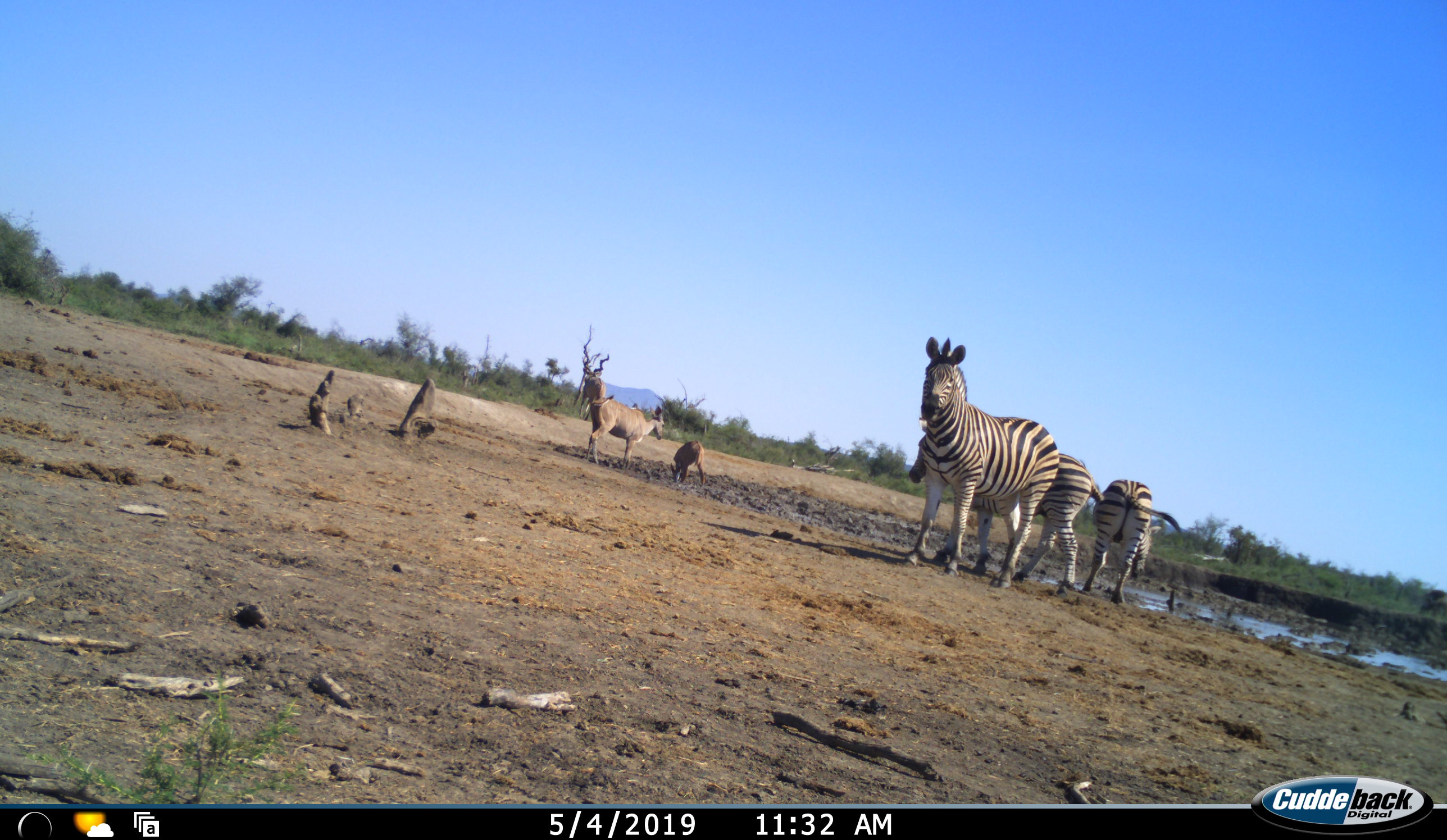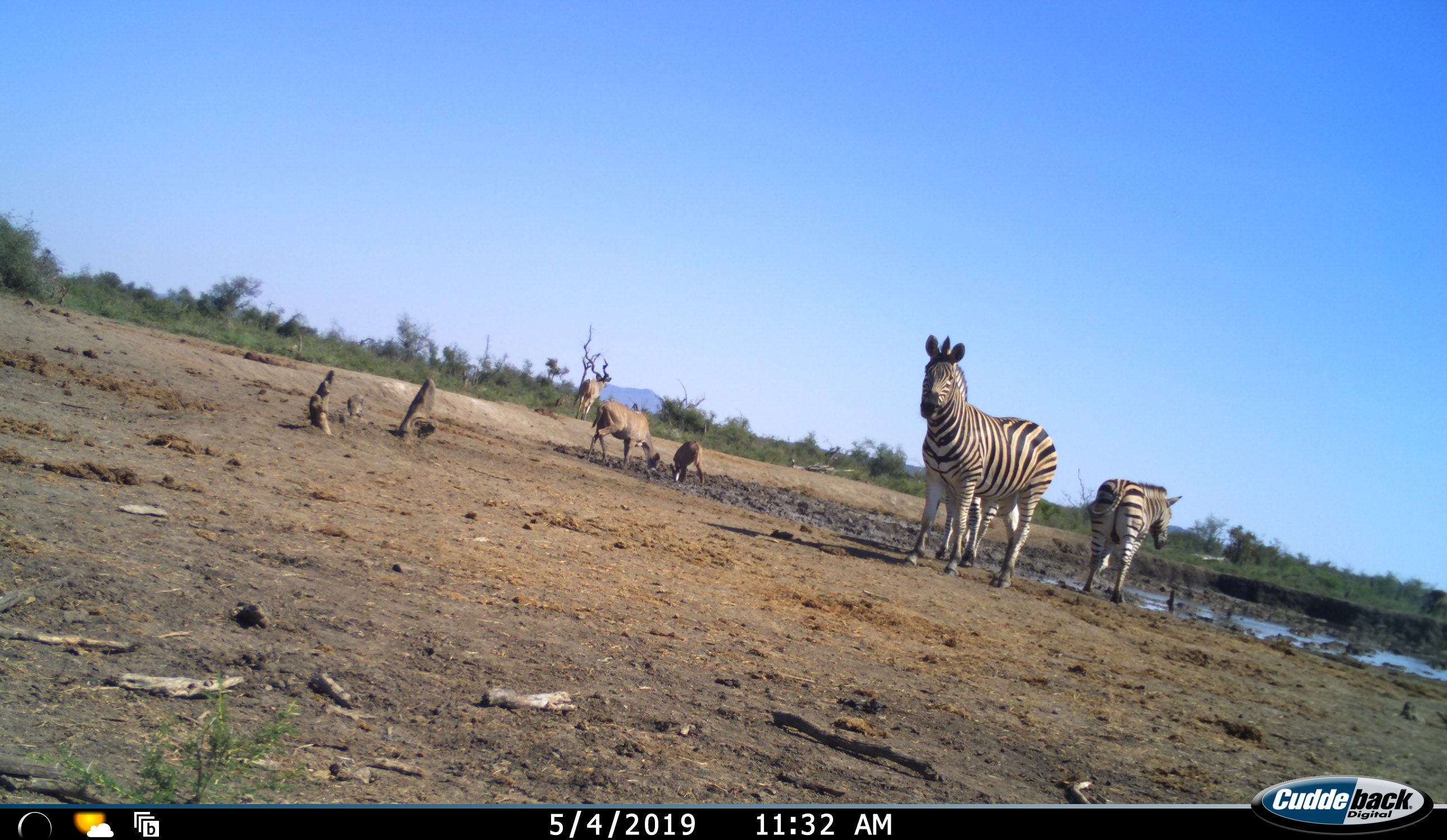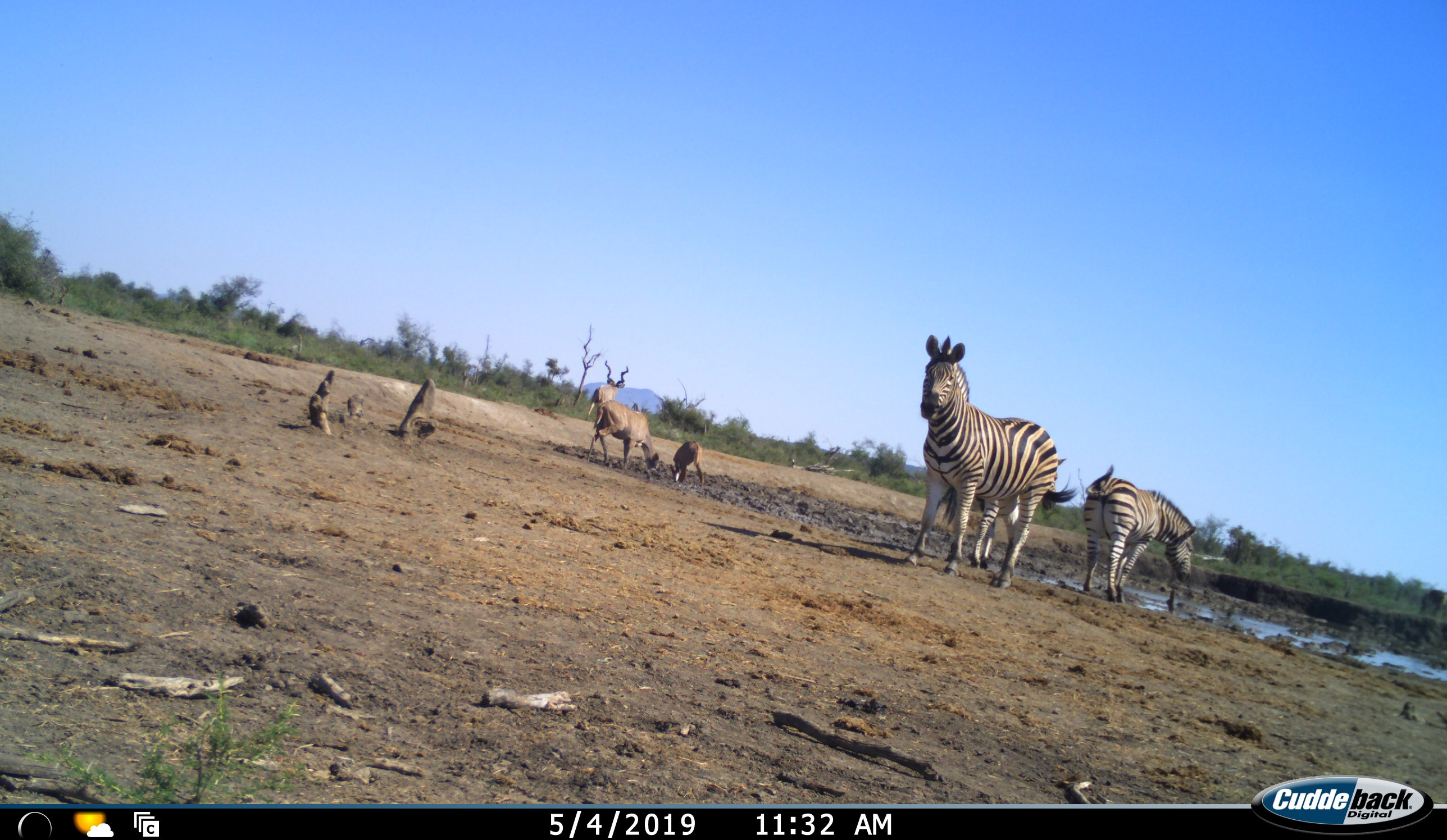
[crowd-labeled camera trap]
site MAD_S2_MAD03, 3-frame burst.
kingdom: Animalia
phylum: Chordata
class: Mammalia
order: Artiodactyla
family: Bovidae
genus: Tragelaphus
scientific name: Tragelaphus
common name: kudu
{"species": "kudu (Tragelaphus)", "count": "3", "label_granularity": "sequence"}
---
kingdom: Animalia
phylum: Chordata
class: Mammalia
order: Perissodactyla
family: Equidae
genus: Equus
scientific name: Equus quagga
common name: plains zebra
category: zebraplains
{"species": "zebraplains (plains zebra) (Equus quagga)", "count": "3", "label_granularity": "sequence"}